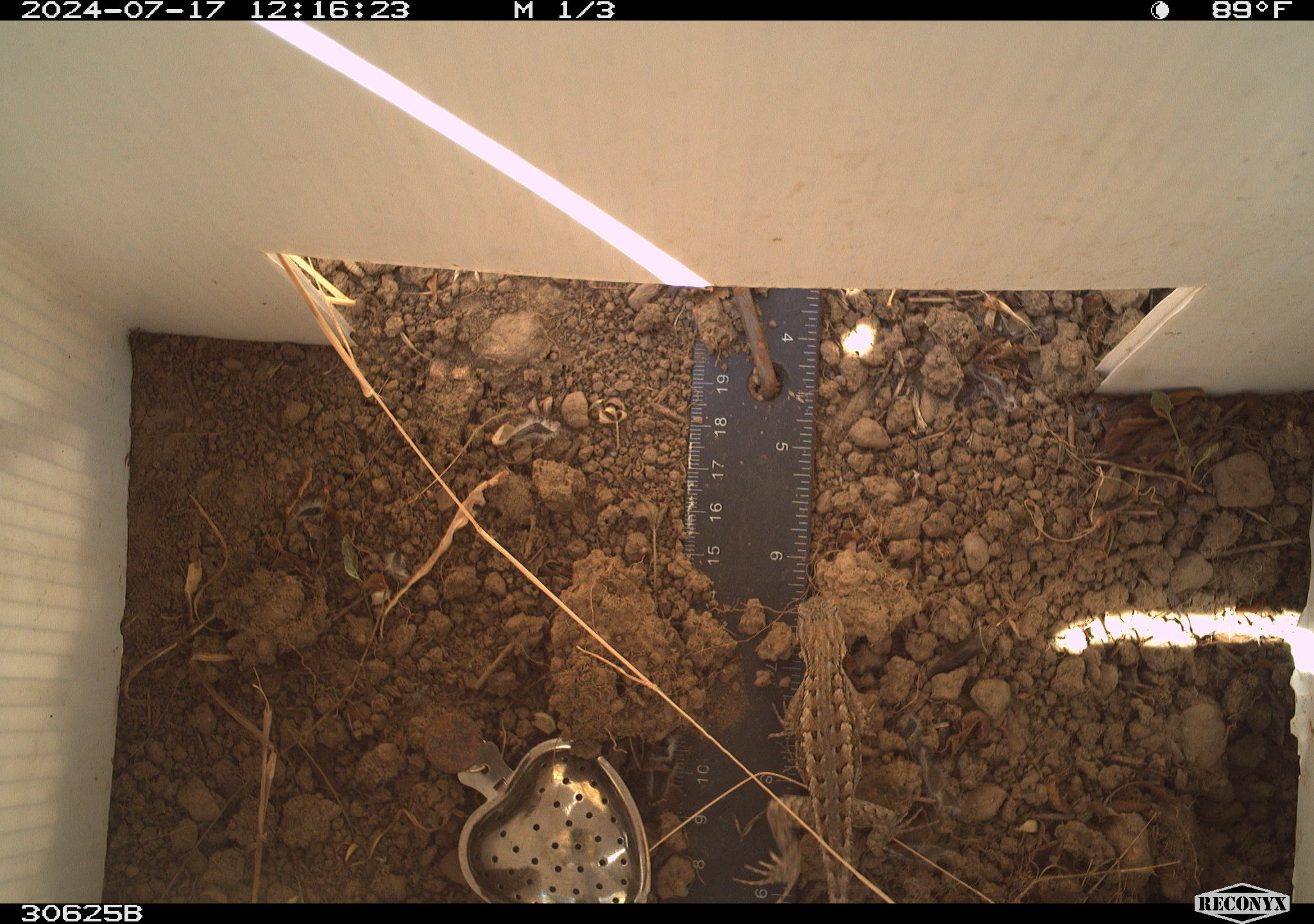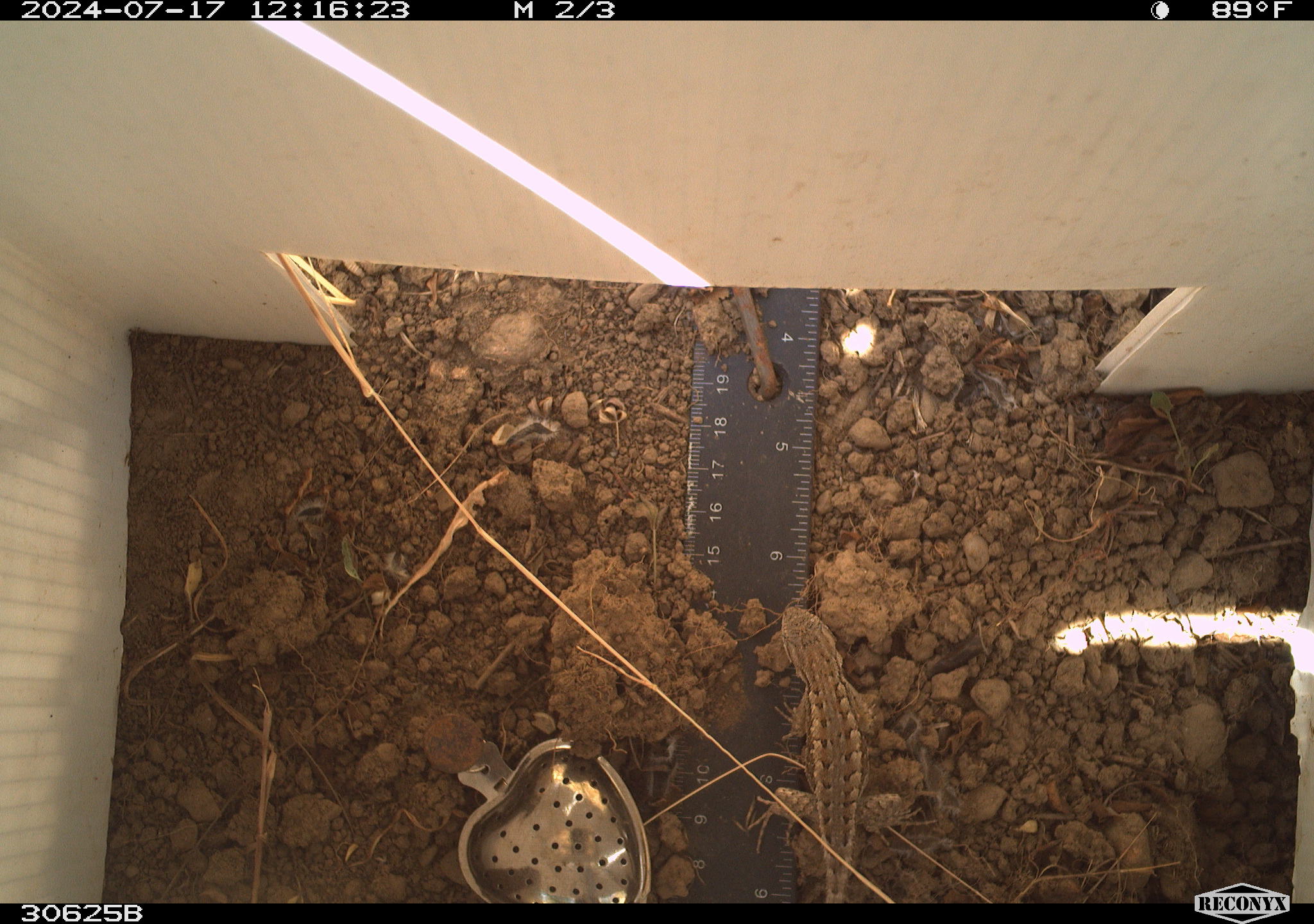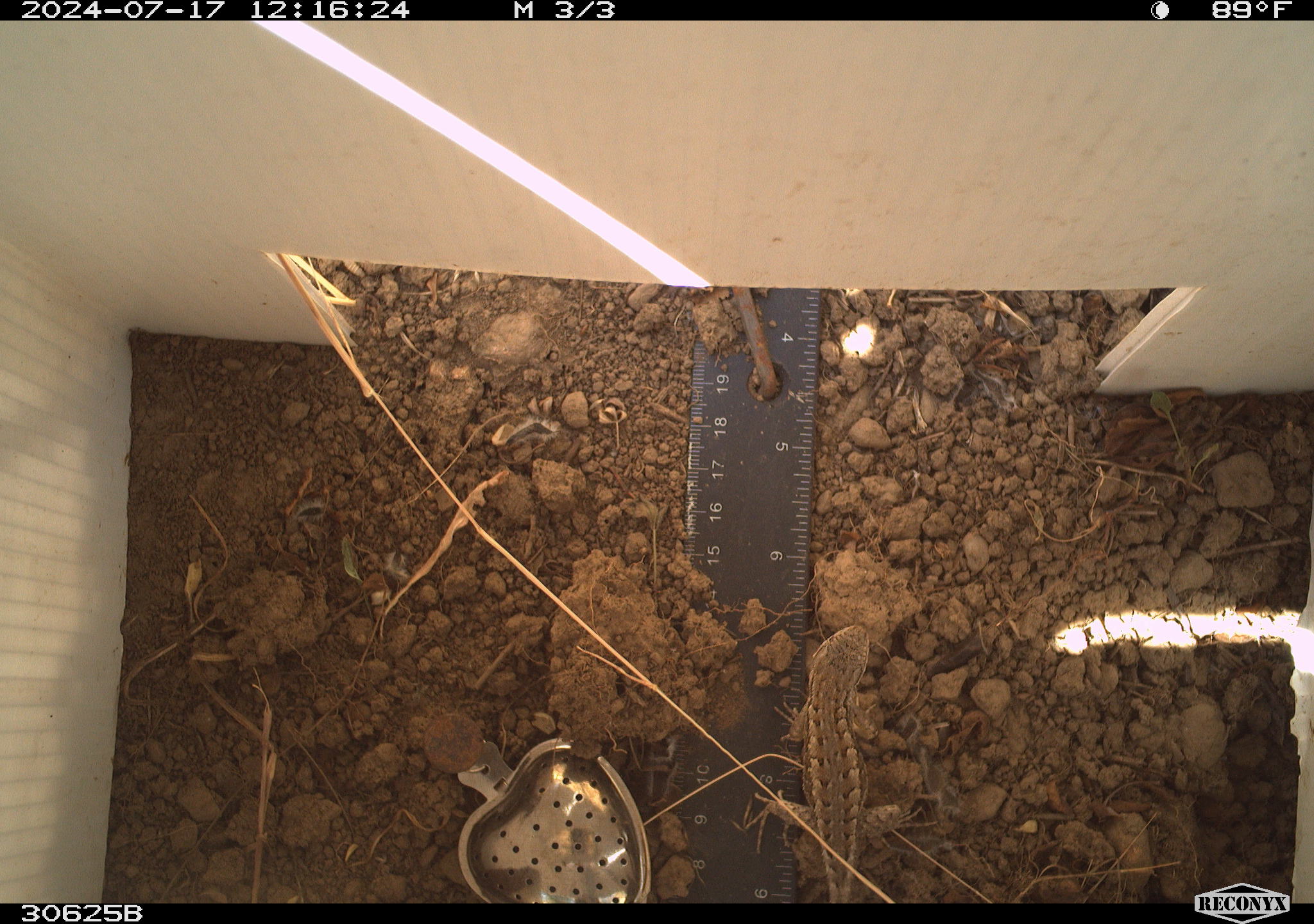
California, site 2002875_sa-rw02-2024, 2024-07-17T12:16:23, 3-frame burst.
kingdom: Animalia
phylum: Chordata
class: Reptilia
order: Squamata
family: Phrynosomatidae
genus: Sceloporus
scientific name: Sceloporus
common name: spiny lizards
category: sceloporus species